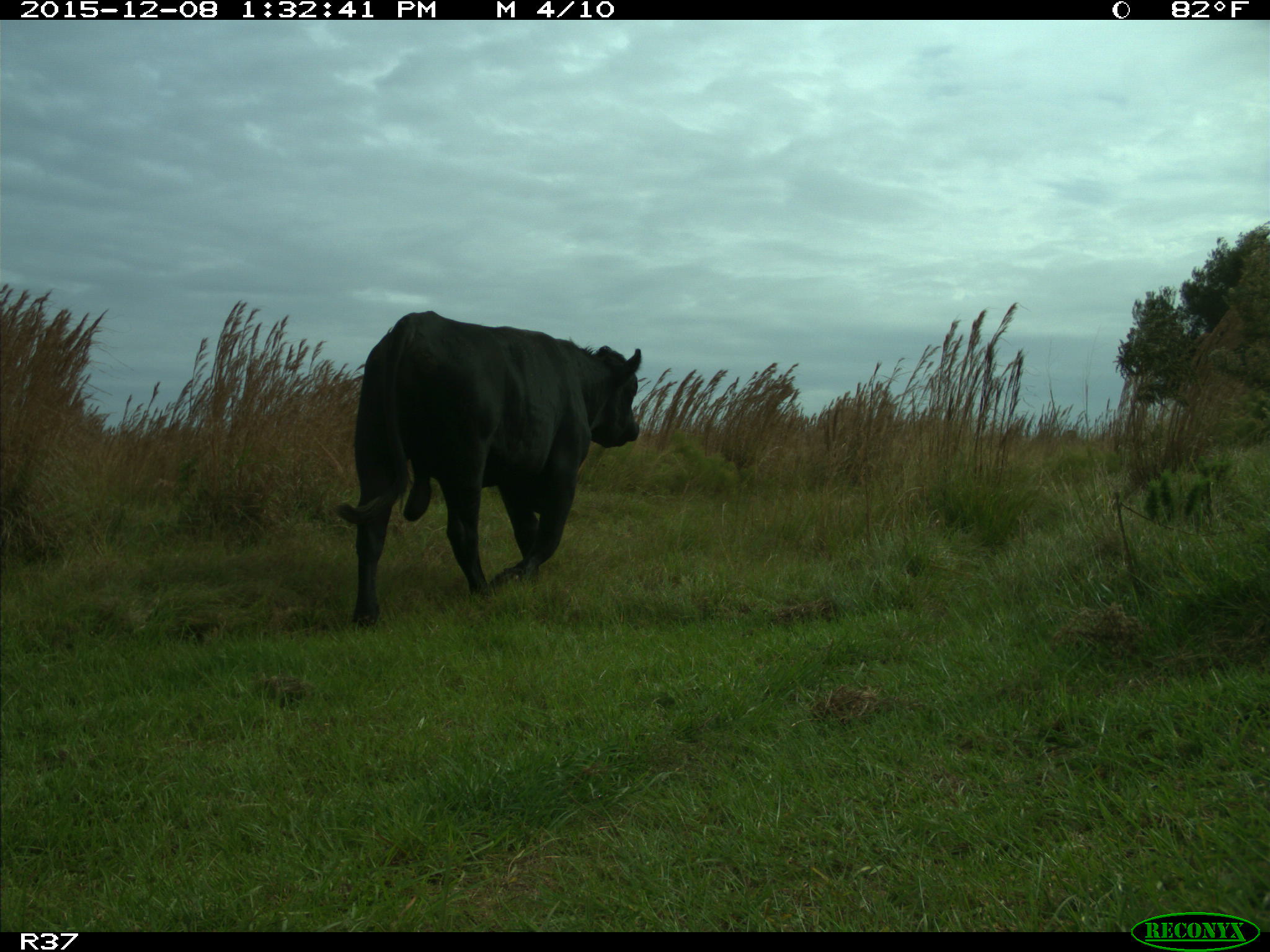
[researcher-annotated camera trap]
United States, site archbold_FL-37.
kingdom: Animalia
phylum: Chordata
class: Mammalia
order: Artiodactyla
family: Bovidae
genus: Bos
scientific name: Bos taurus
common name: domestic cow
Bos taurus (domestic cow).